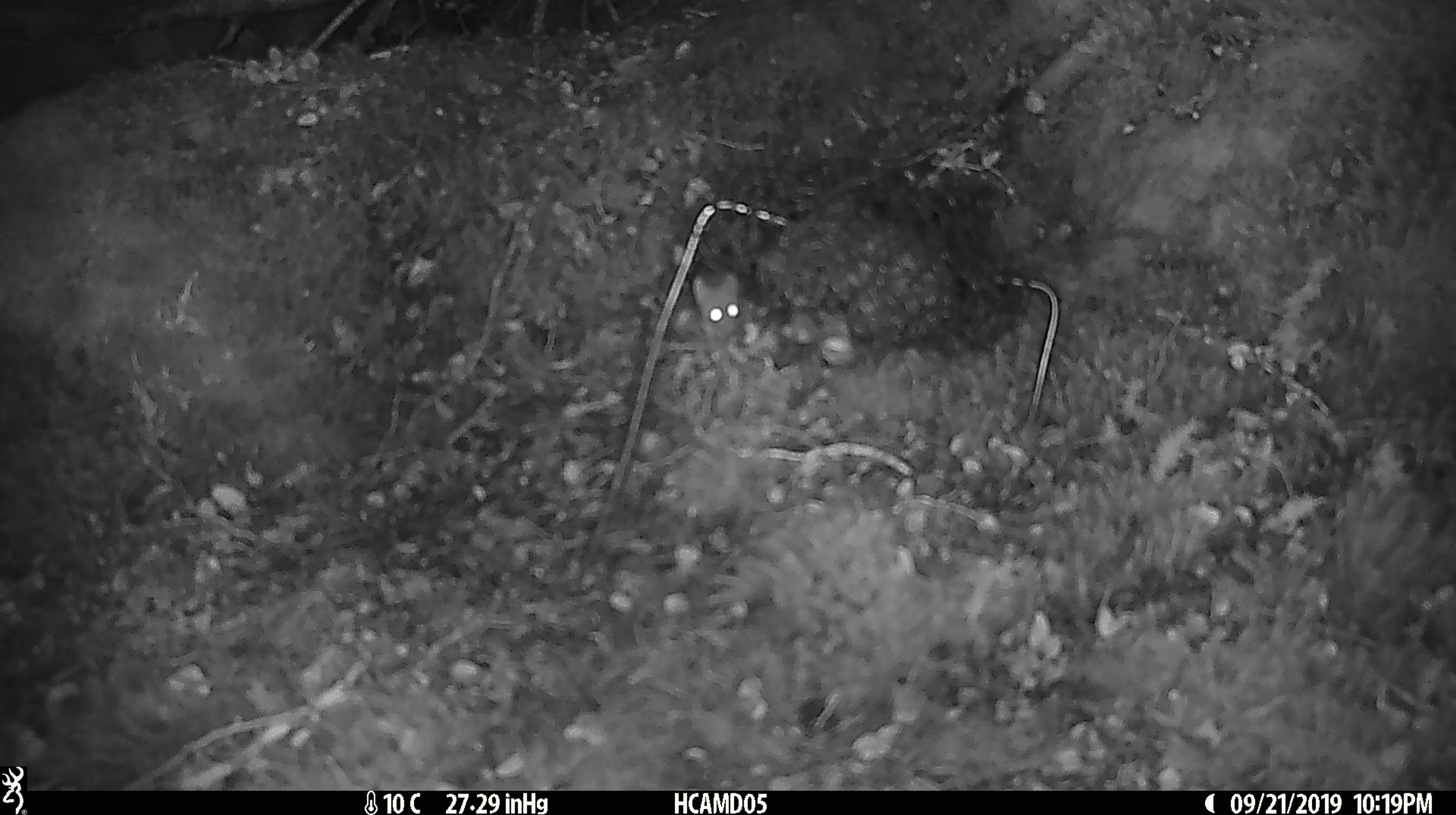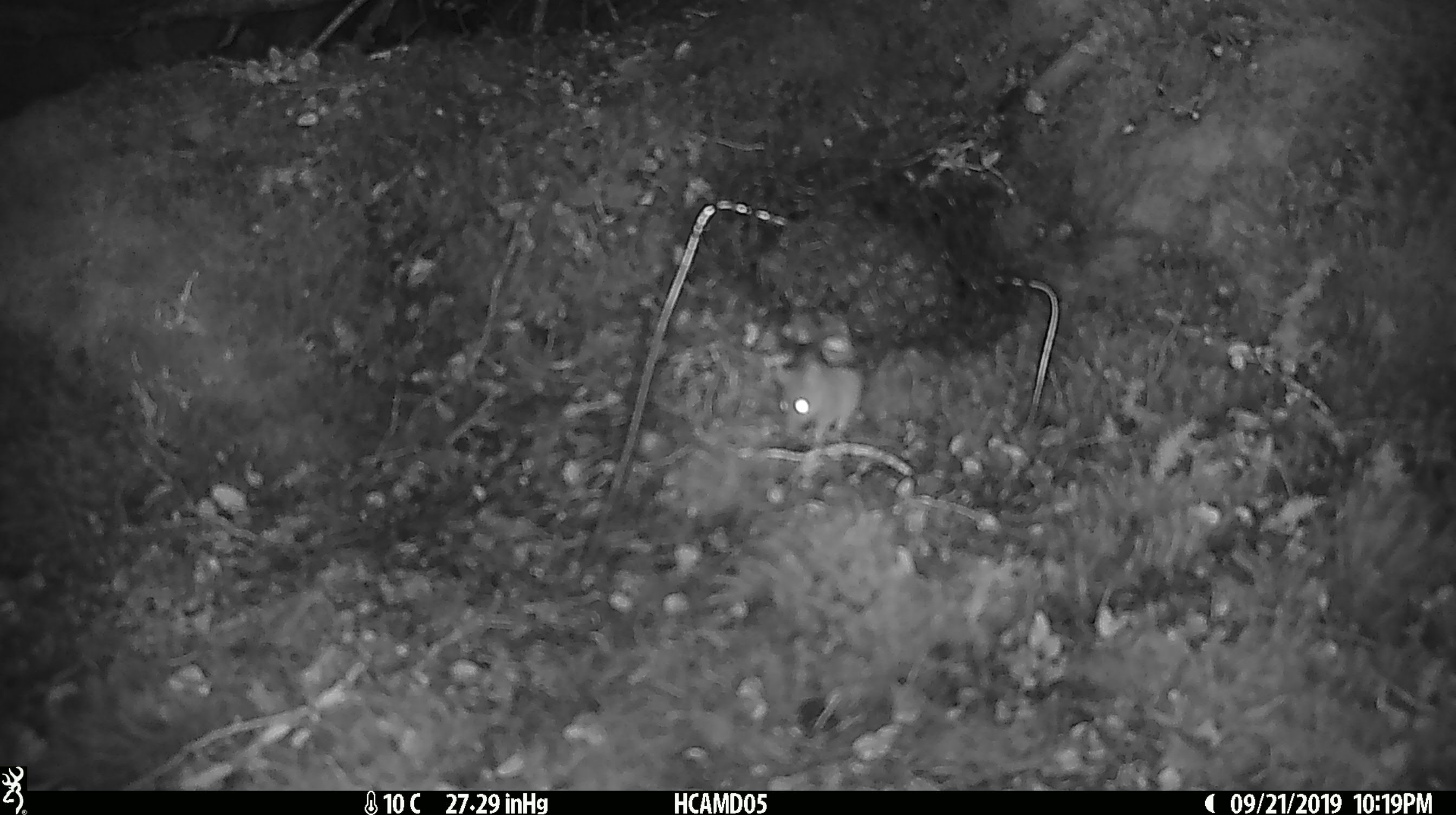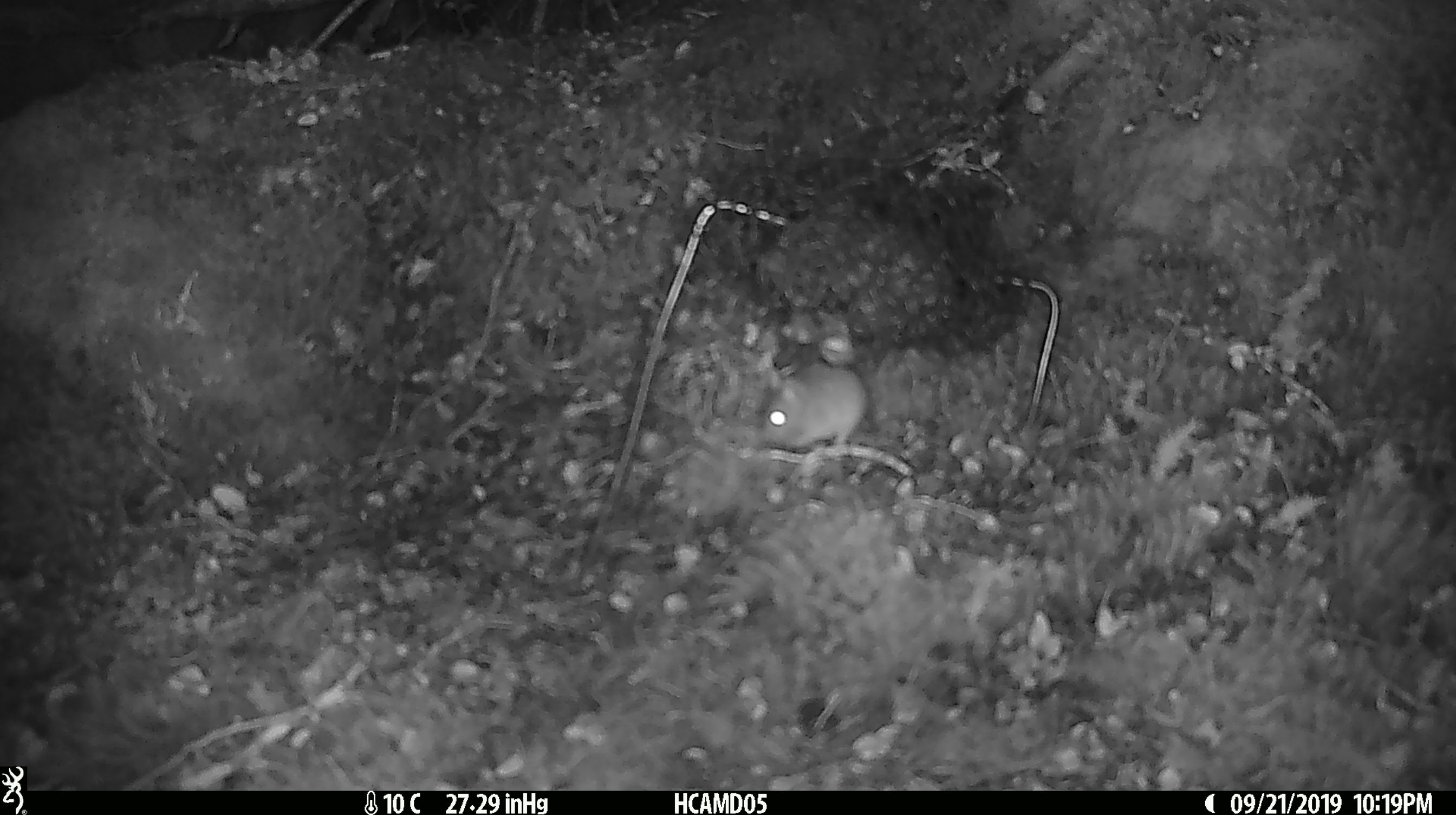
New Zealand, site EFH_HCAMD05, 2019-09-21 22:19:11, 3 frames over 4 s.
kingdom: Animalia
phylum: Chordata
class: Mammalia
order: Rodentia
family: Muridae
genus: Mus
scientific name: Mus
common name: mouse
Mouse (Mus).